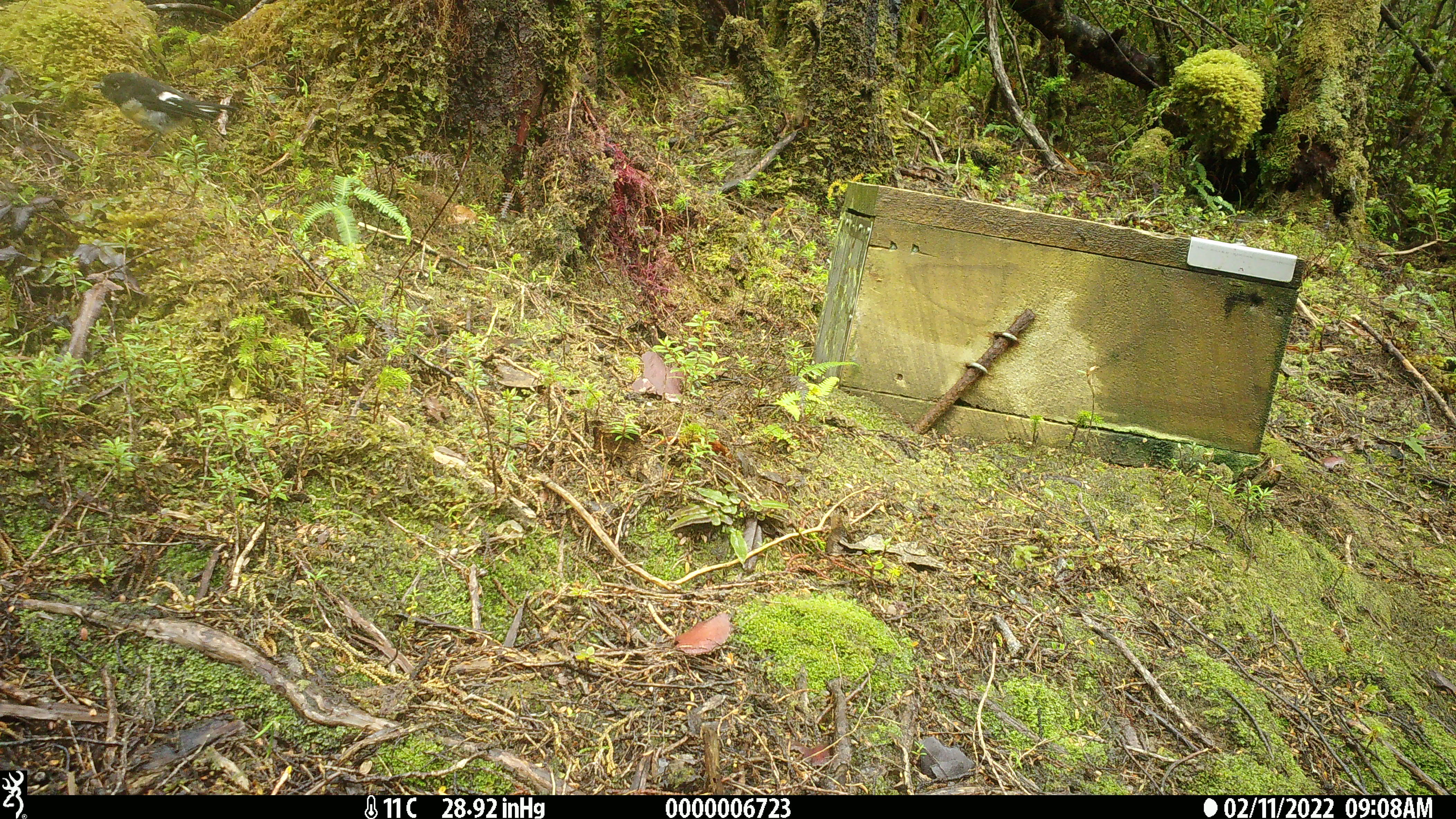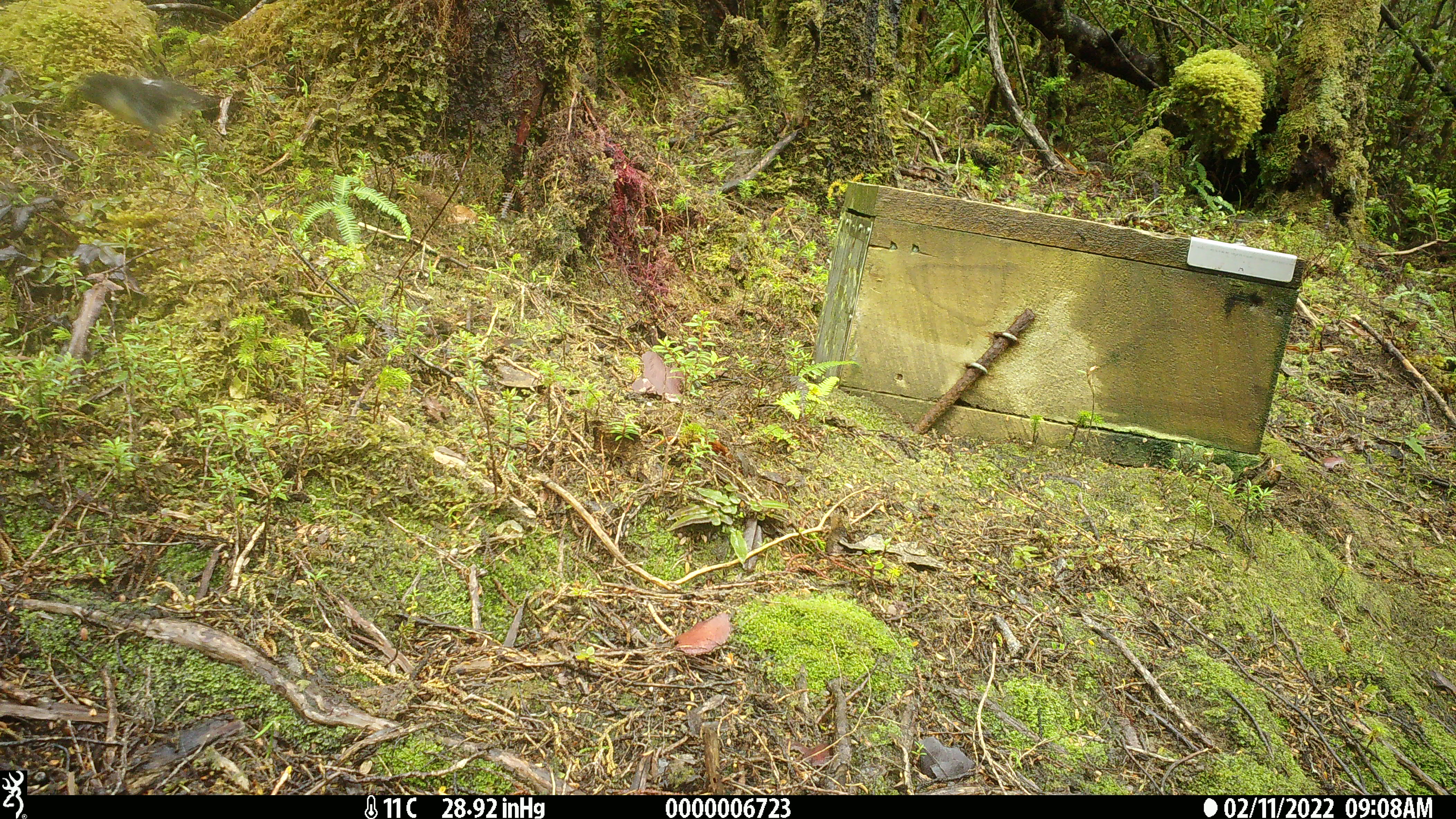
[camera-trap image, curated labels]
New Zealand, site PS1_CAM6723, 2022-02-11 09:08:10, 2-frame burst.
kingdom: Animalia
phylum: Chordata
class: Aves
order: Passeriformes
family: Petroicidae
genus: Petroica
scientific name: Petroica macrocephala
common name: tomtit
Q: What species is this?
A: Tomtit (Petroica macrocephala).